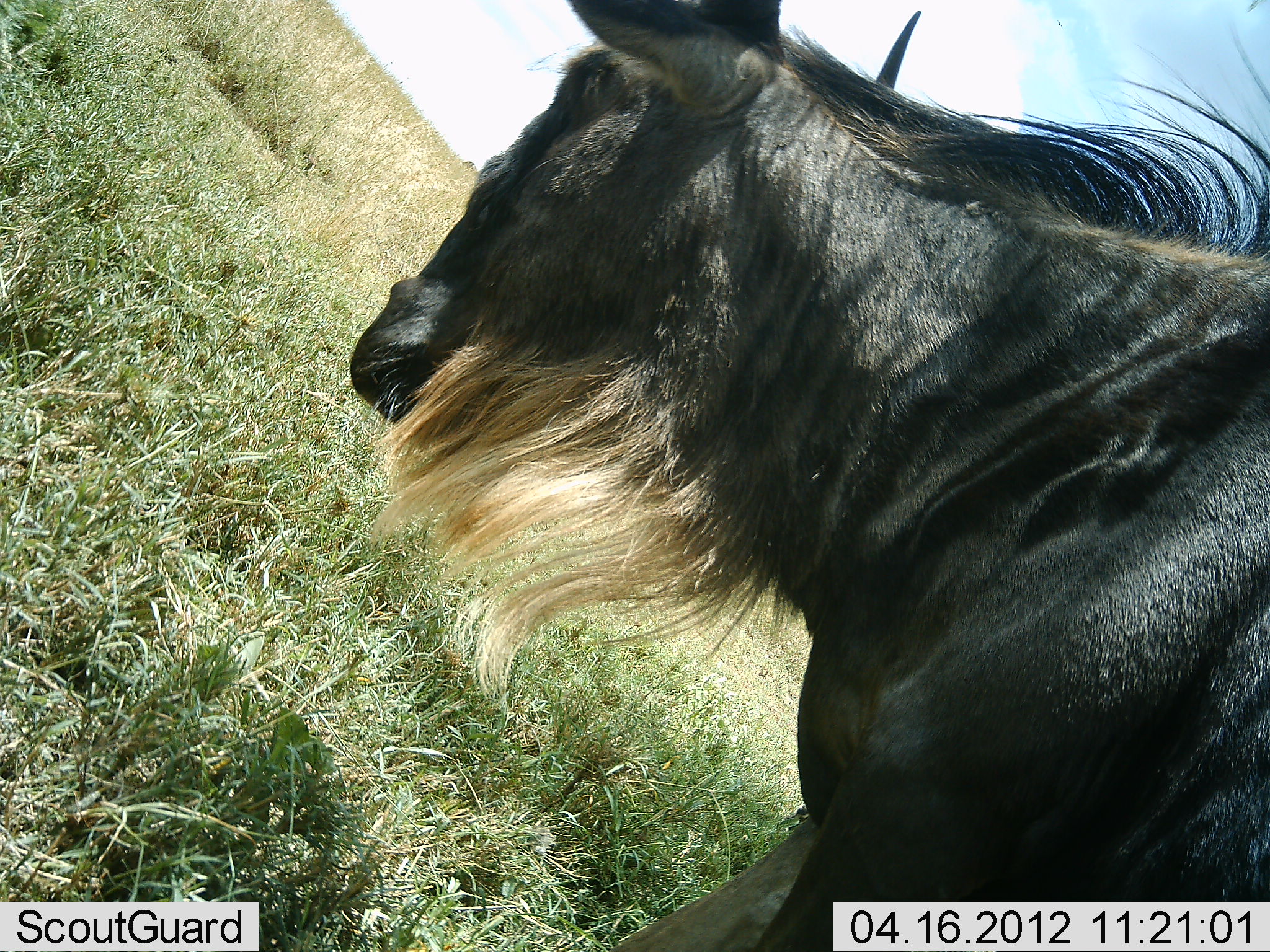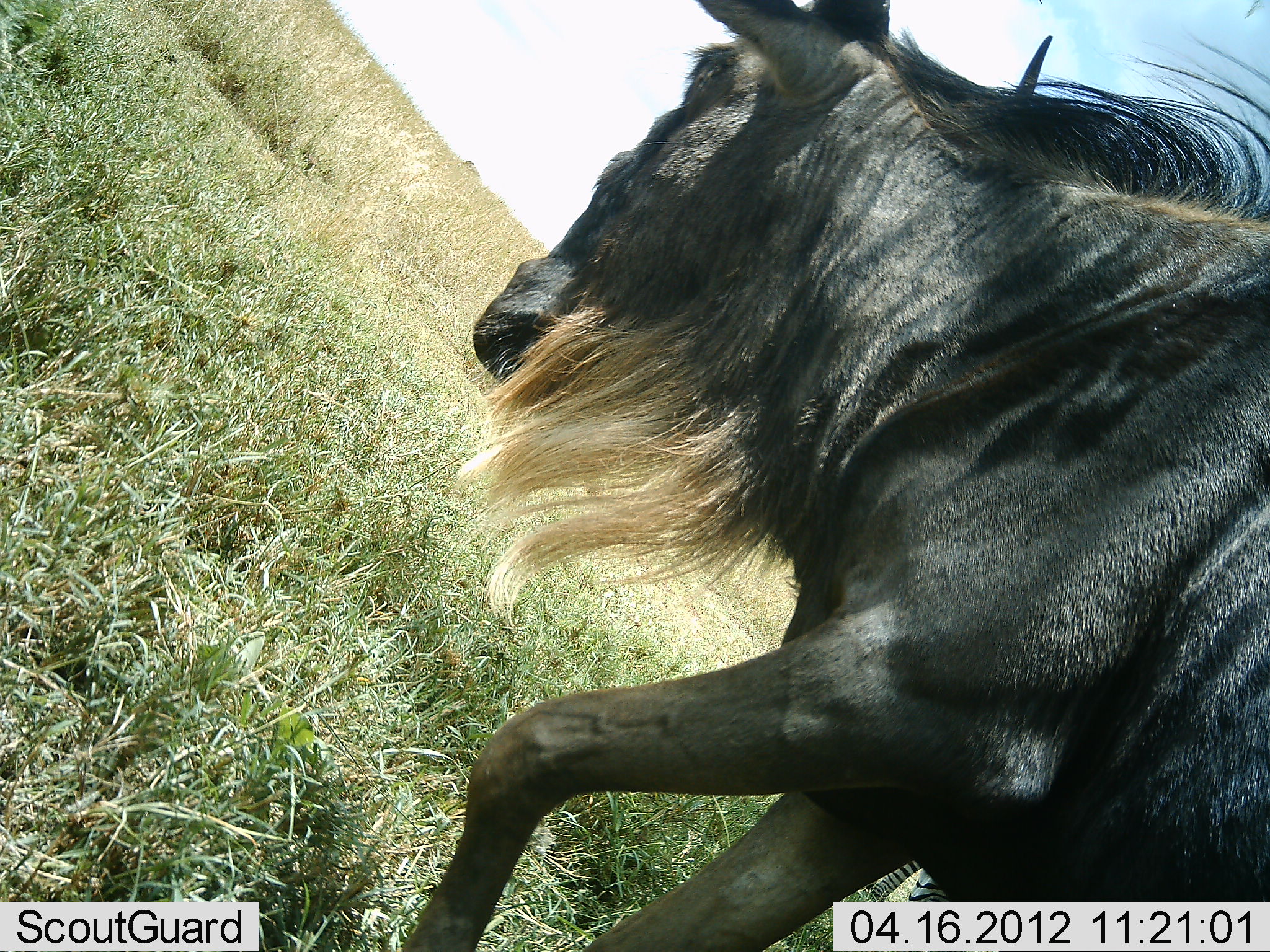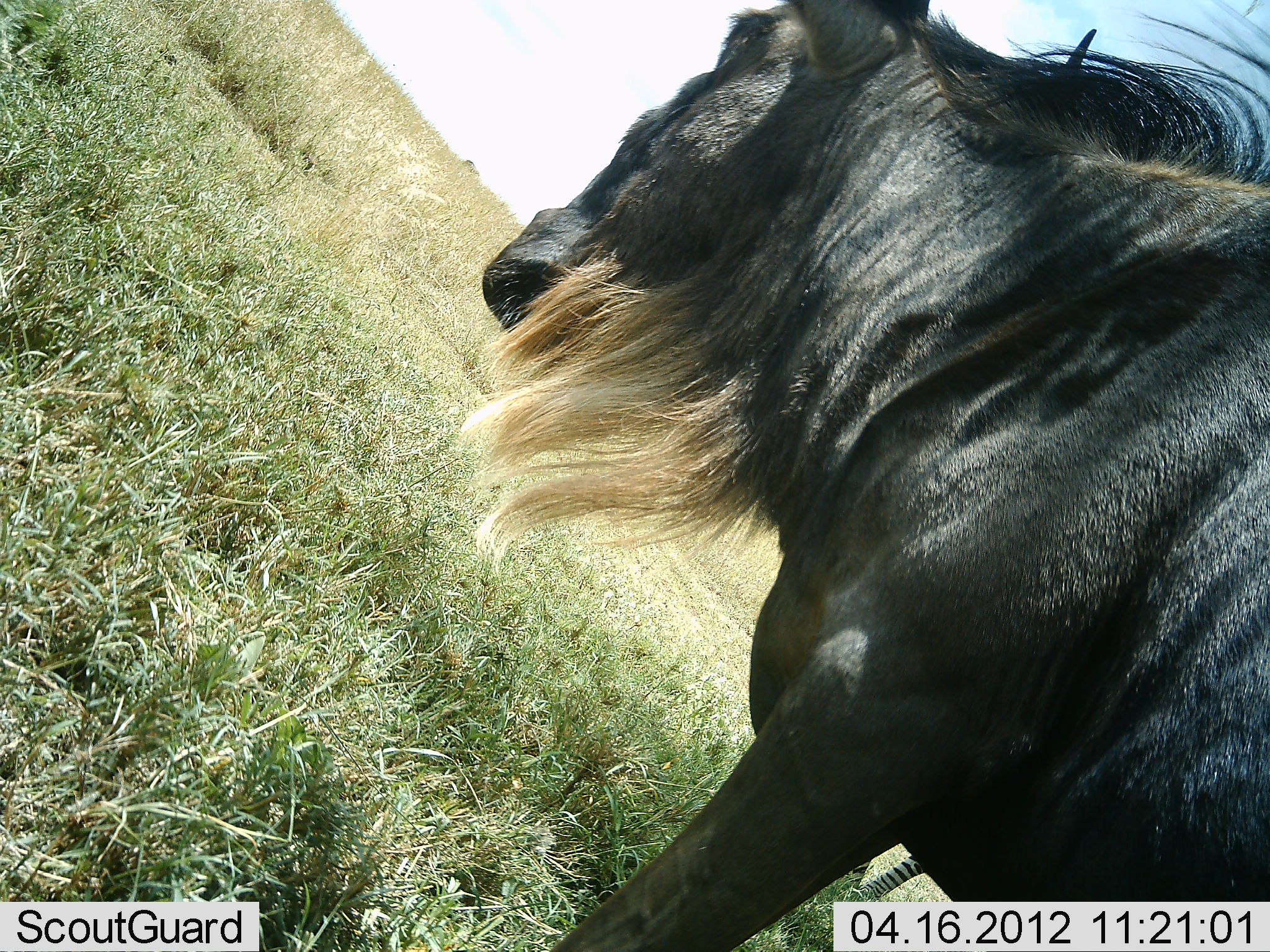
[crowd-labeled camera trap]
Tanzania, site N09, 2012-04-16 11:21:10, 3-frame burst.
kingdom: Animalia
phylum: Chordata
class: Mammalia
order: Artiodactyla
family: Bovidae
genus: Connochaetes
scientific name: Connochaetes taurinus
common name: blue wildebeest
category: wildebeest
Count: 1.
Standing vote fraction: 33%.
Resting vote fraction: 0%.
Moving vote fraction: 63%.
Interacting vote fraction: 11%.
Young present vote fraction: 0%.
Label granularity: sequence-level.